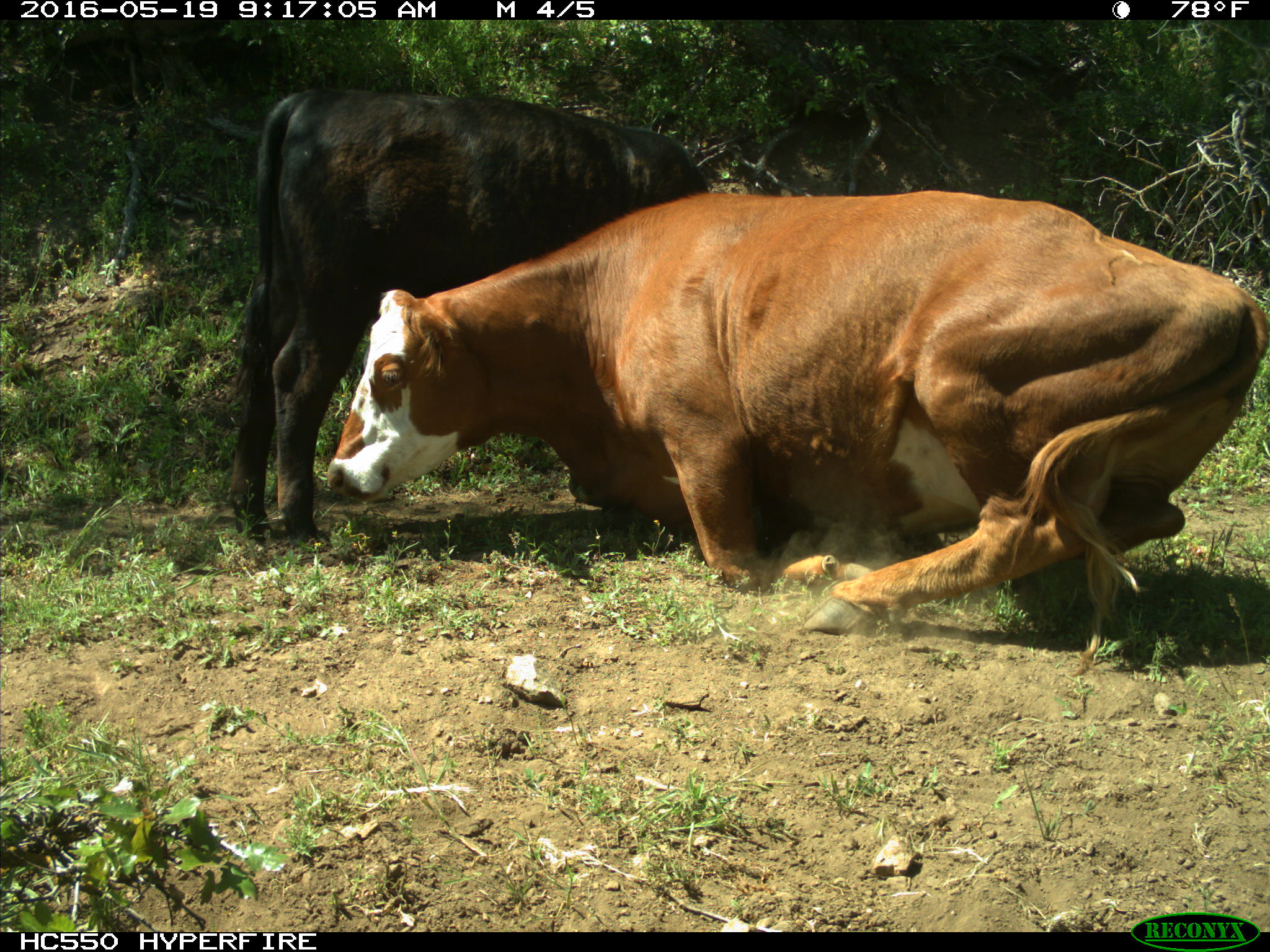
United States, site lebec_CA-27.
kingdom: Animalia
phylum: Chordata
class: Mammalia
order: Artiodactyla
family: Bovidae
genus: Bos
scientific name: Bos taurus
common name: domestic cow